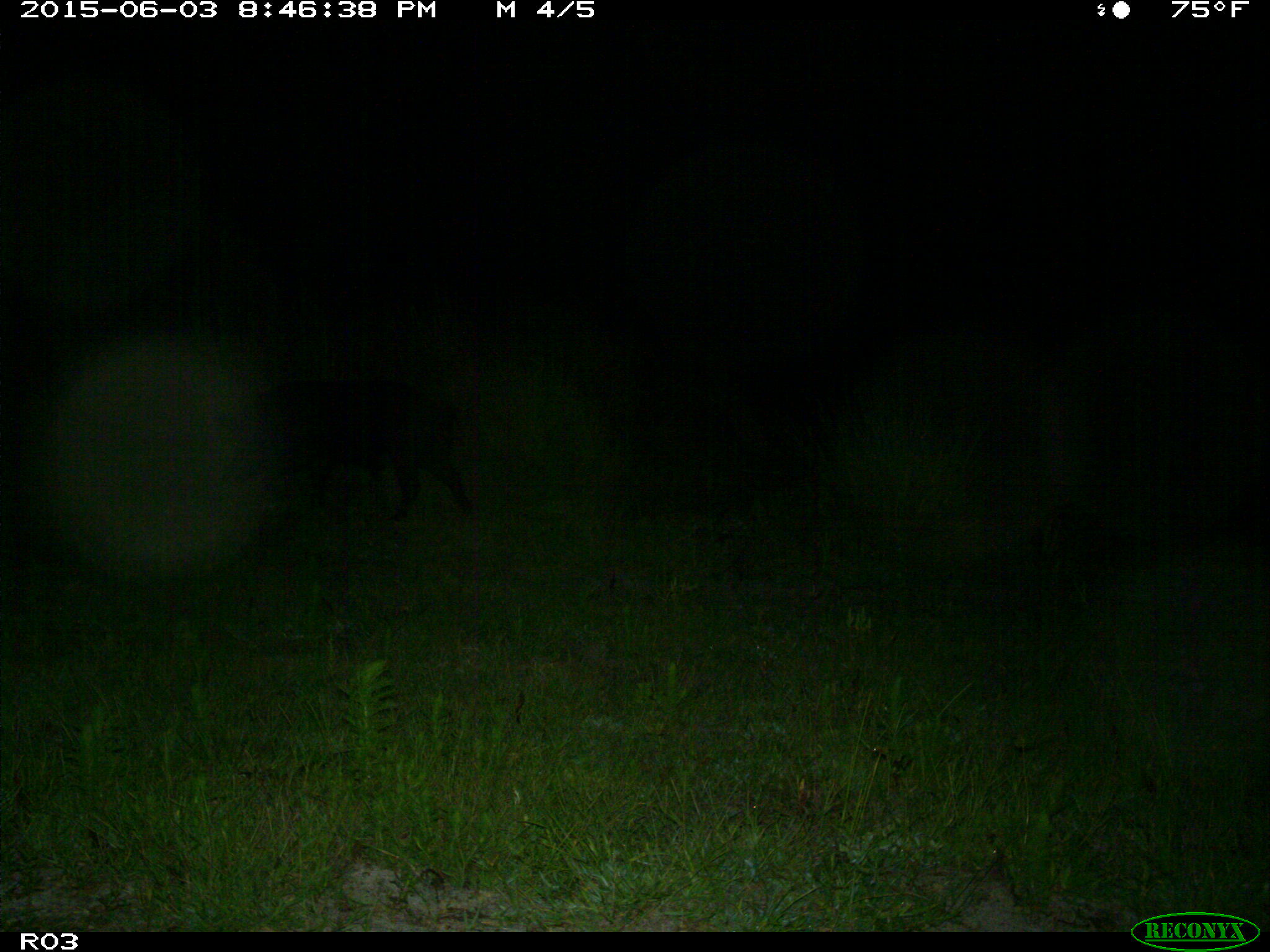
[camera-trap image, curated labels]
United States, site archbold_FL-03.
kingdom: Animalia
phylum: Chordata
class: Mammalia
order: Artiodactyla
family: Suidae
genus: Sus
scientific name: Sus scrofa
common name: wild boar